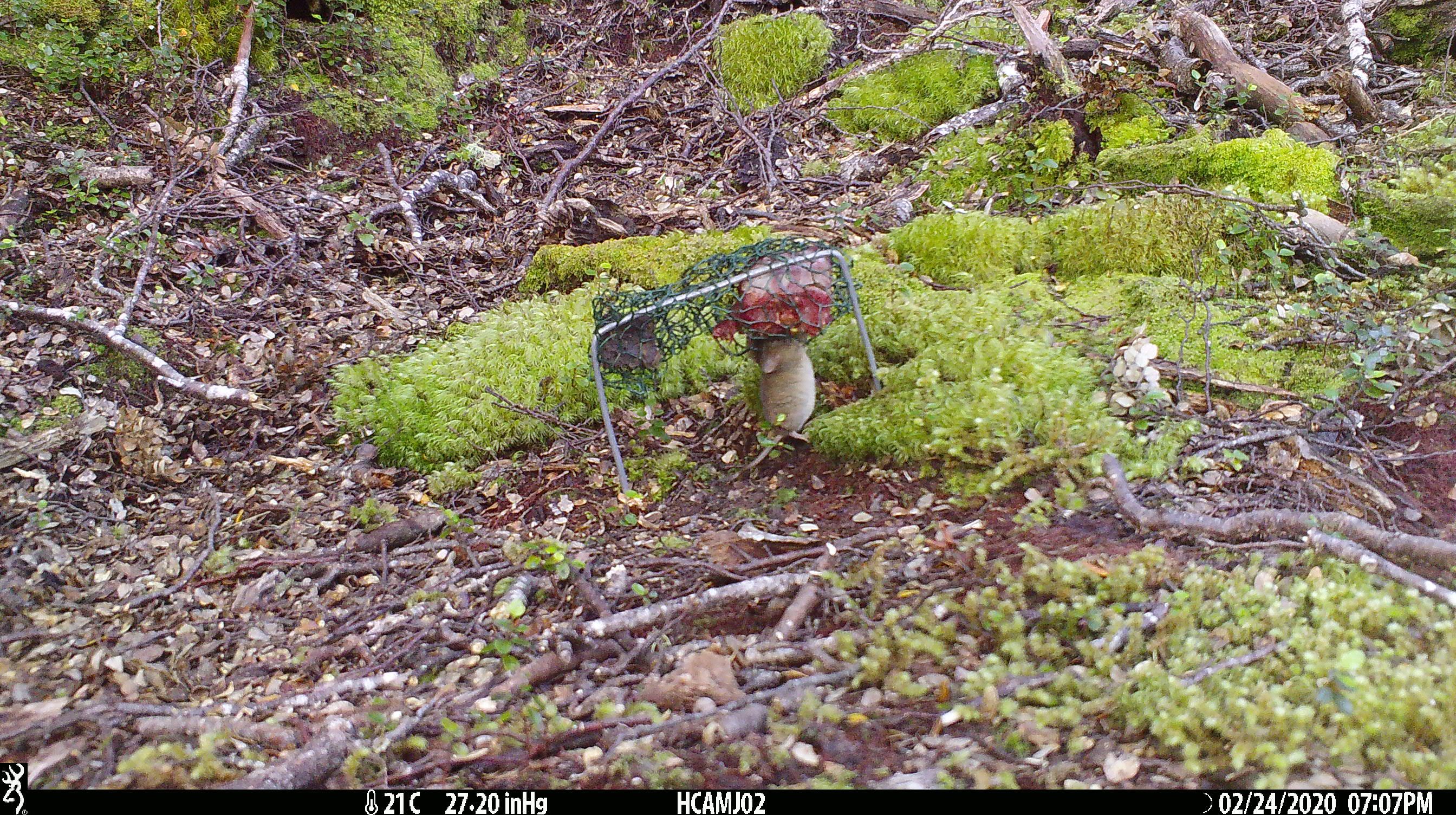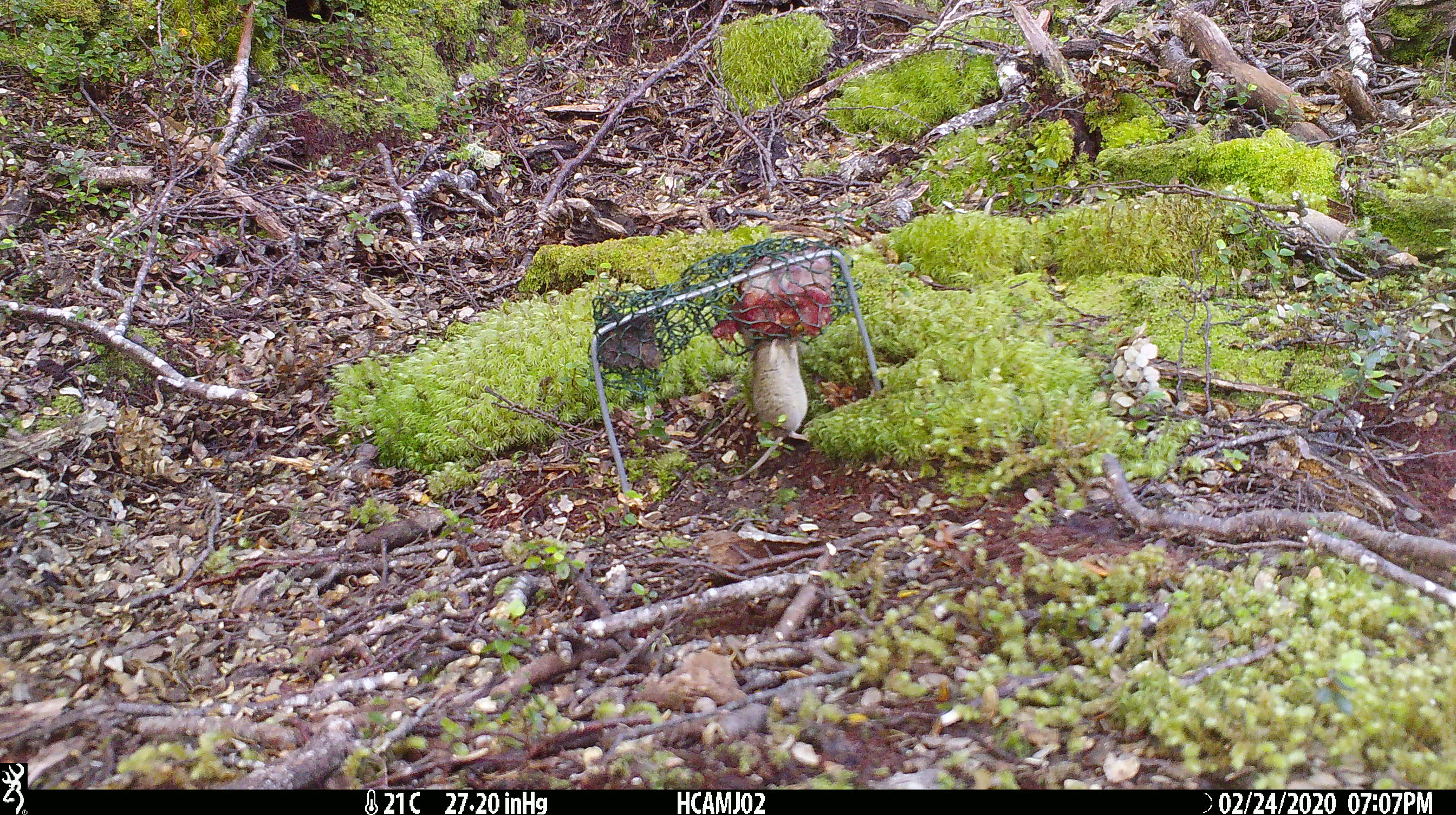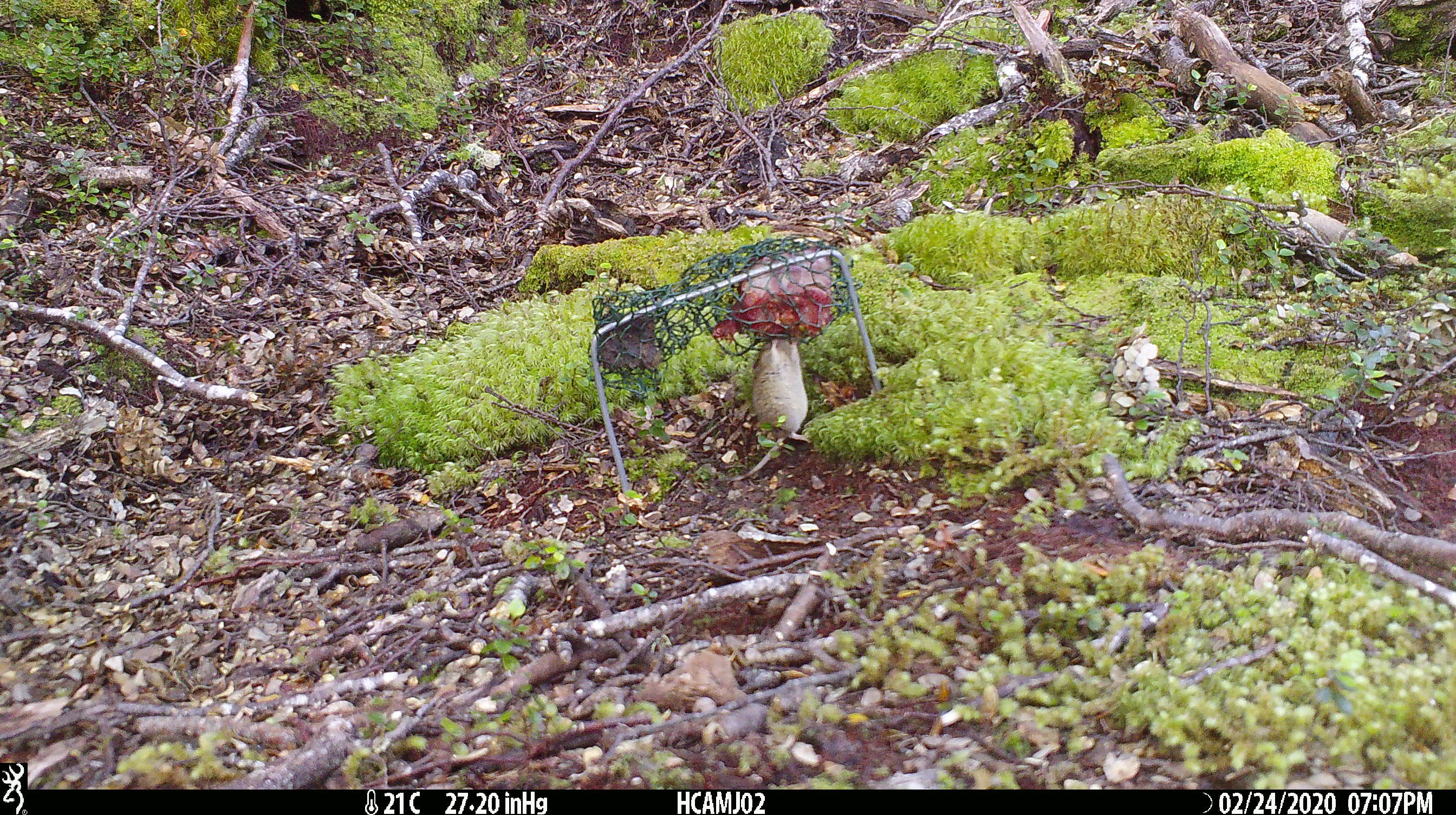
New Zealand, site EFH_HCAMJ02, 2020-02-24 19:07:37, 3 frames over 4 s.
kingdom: Animalia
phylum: Chordata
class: Mammalia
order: Rodentia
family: Muridae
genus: Mus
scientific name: Mus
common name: mouse